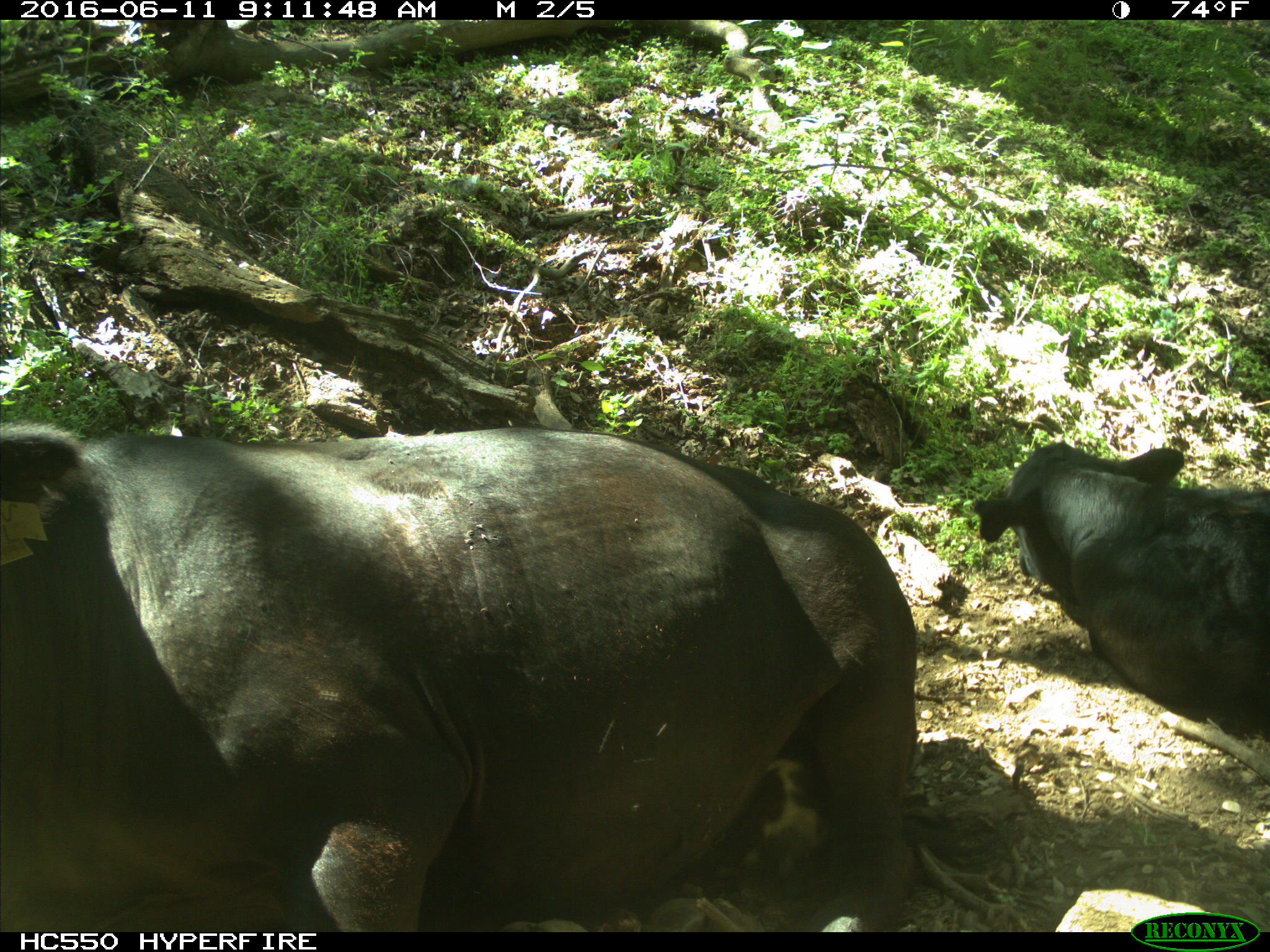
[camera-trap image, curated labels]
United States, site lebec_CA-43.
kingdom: Animalia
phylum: Chordata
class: Mammalia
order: Artiodactyla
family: Bovidae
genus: Bos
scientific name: Bos taurus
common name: domestic cow